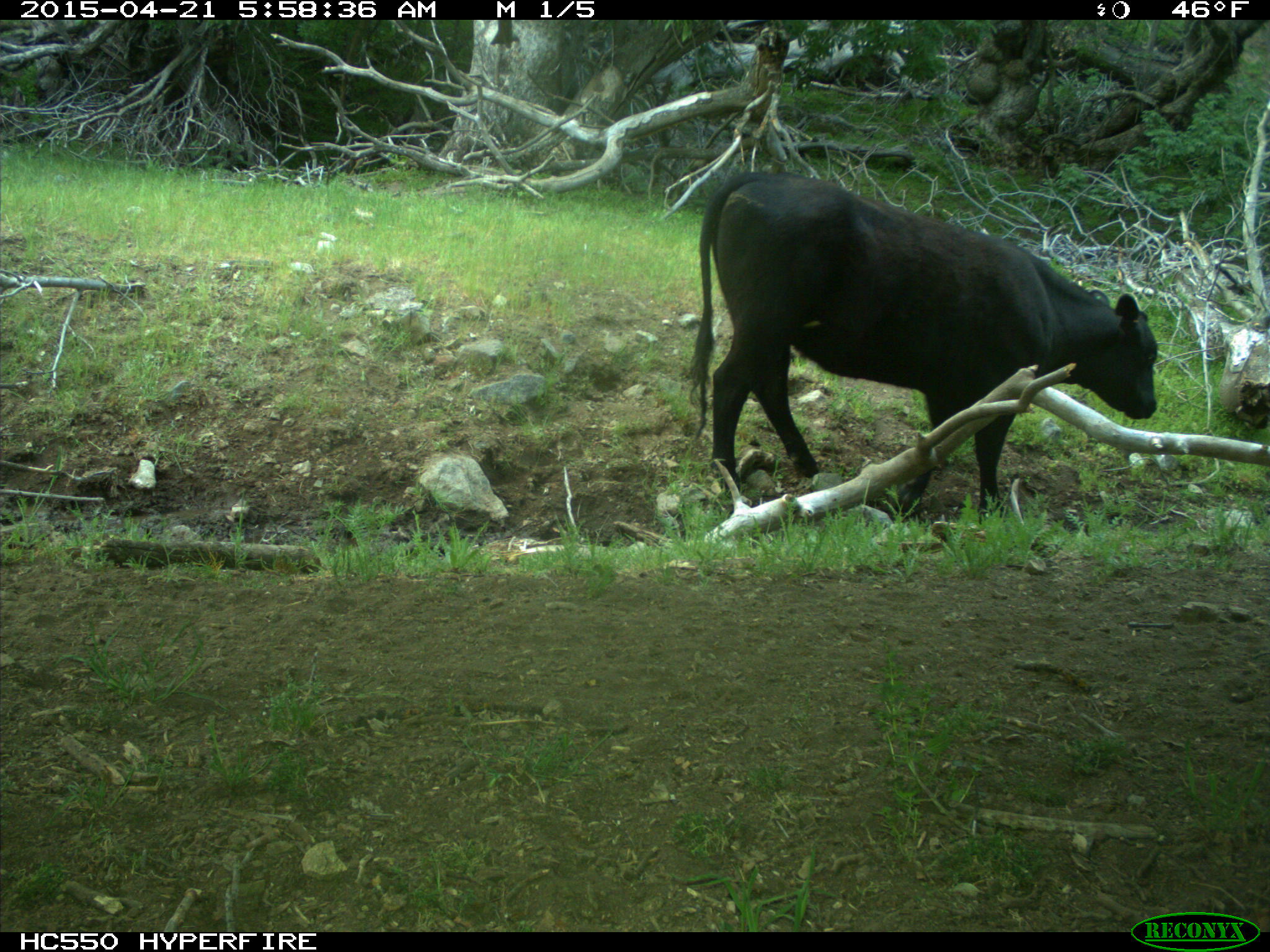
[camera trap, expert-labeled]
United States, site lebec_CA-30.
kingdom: Animalia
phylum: Chordata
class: Mammalia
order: Artiodactyla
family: Bovidae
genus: Bos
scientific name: Bos taurus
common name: domestic cow